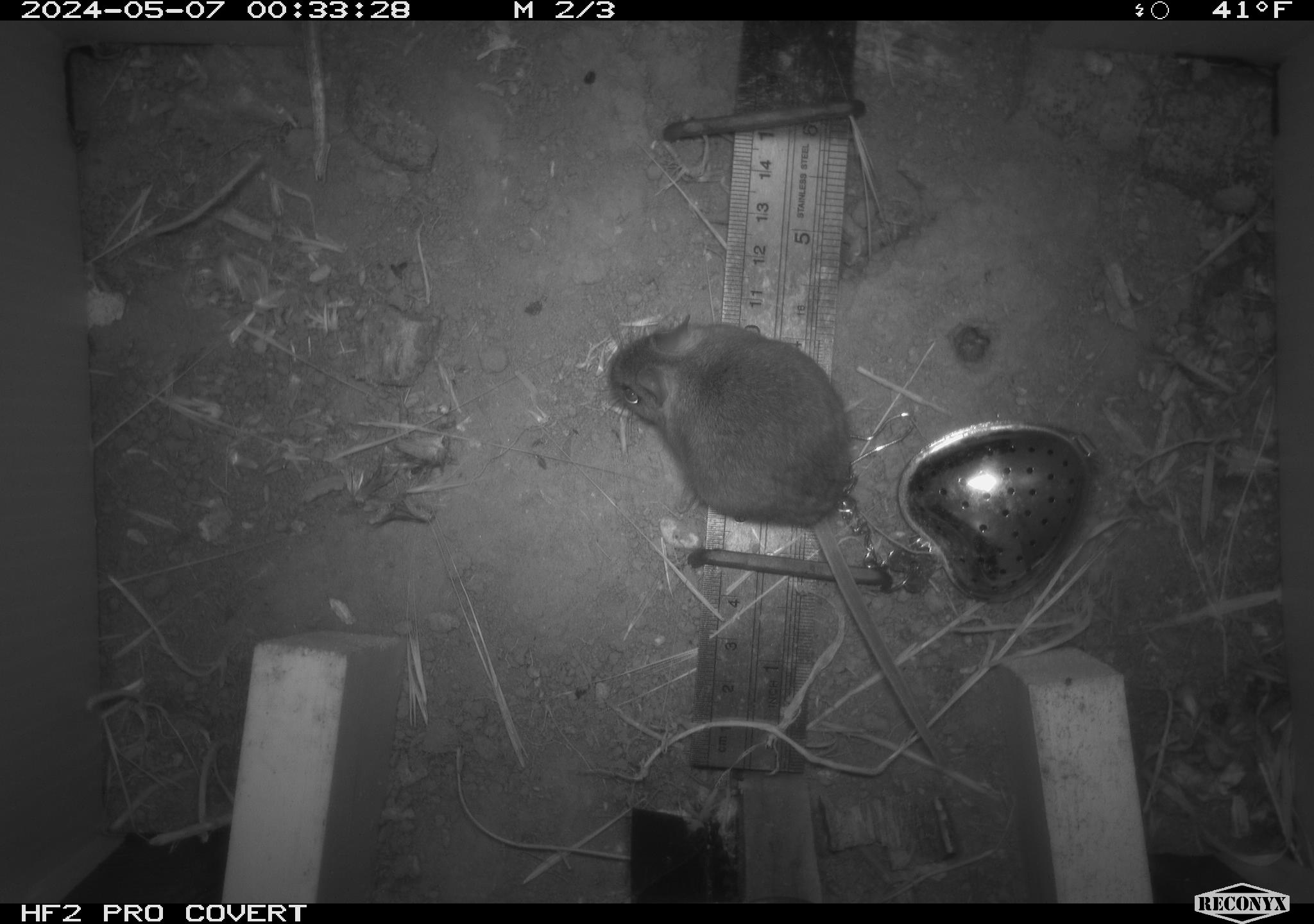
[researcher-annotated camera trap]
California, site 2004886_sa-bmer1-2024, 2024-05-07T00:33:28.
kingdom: Animalia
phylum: Chordata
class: Mammalia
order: Rodentia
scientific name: Rodentia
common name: mouse species